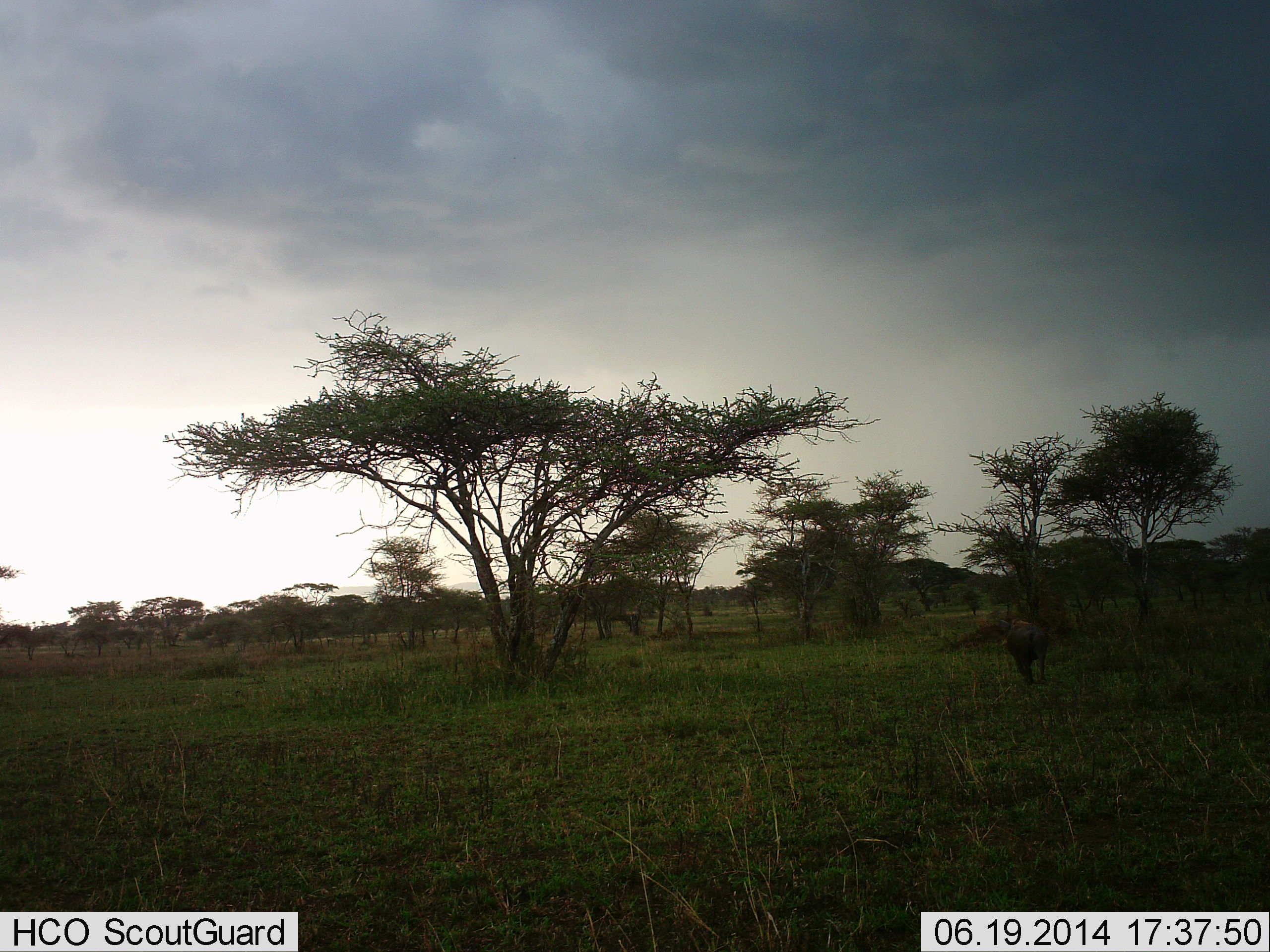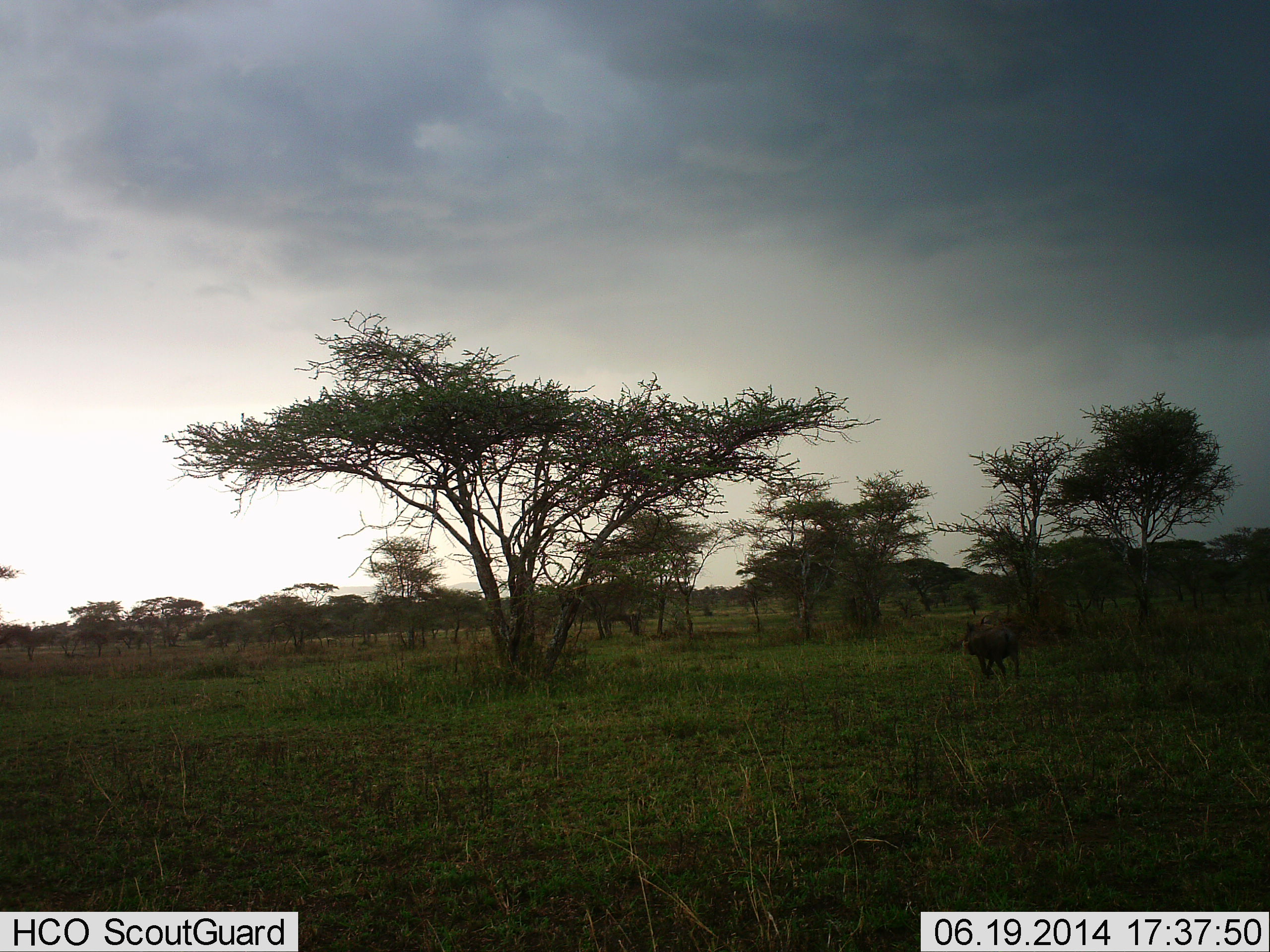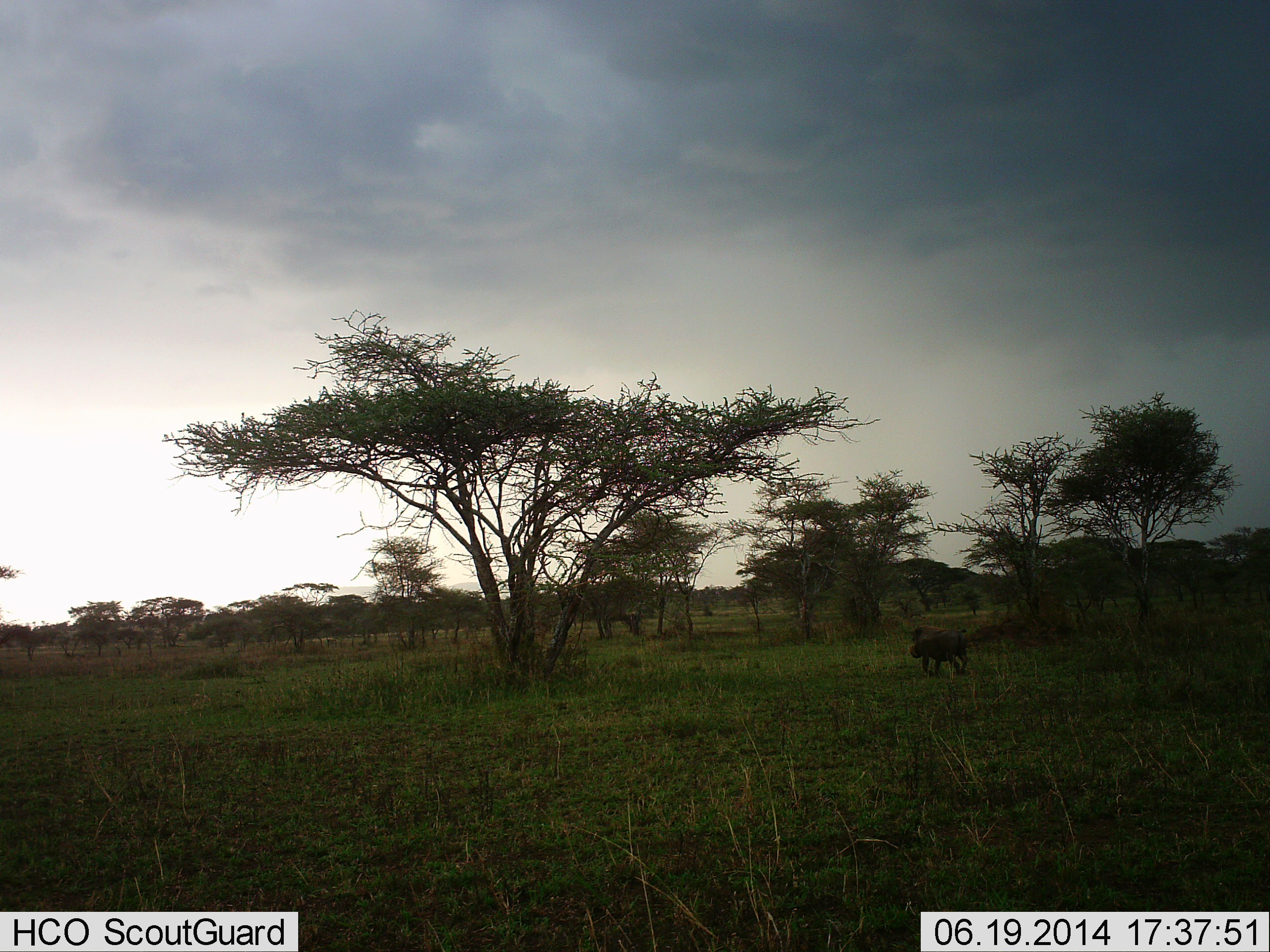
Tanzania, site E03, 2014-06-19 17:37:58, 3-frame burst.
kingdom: Animalia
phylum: Chordata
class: Mammalia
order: Artiodactyla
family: Suidae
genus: Phacochoerus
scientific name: Phacochoerus africanus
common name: warthog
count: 1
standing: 0%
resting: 0%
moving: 100%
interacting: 0%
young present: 0%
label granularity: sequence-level